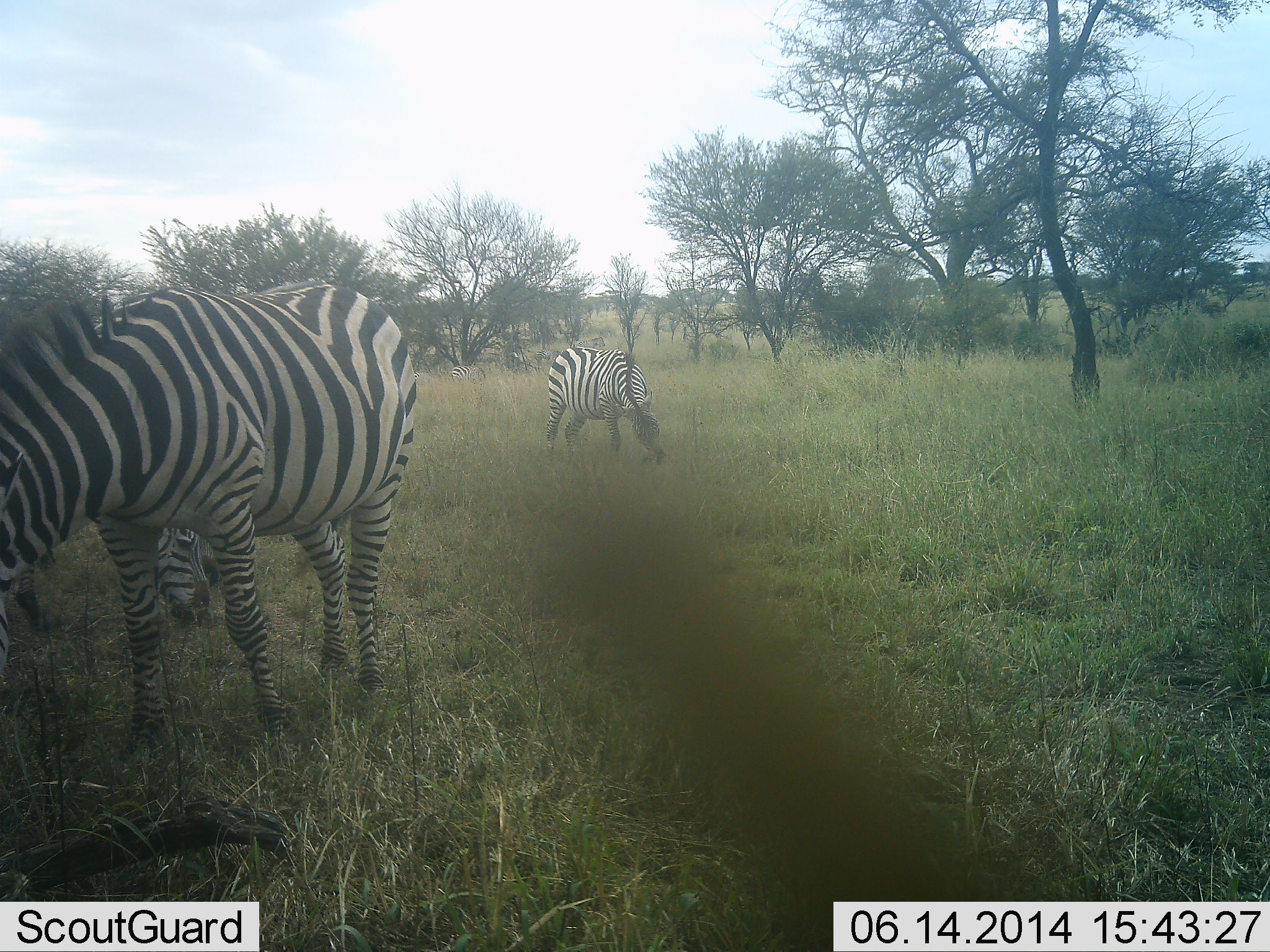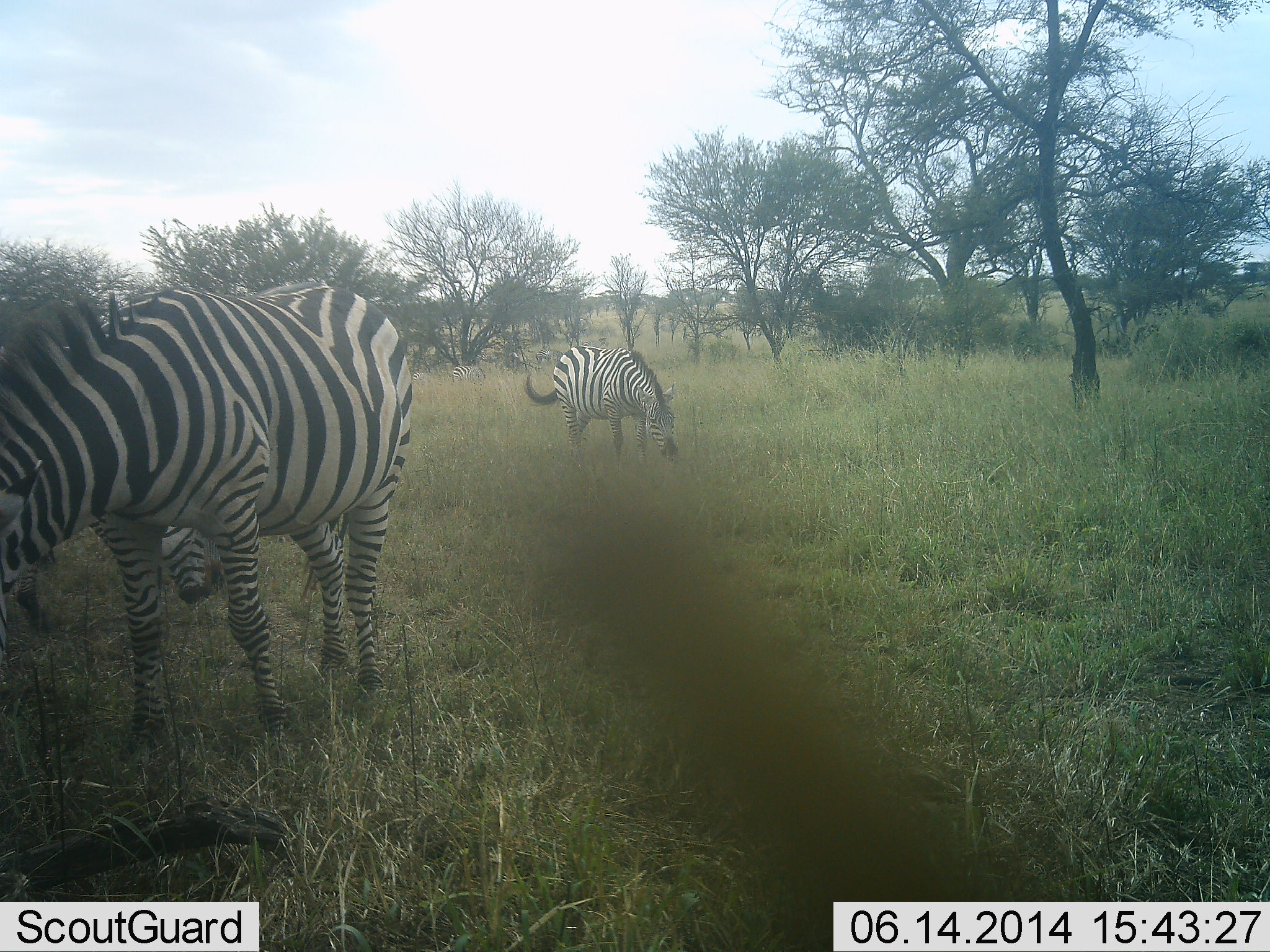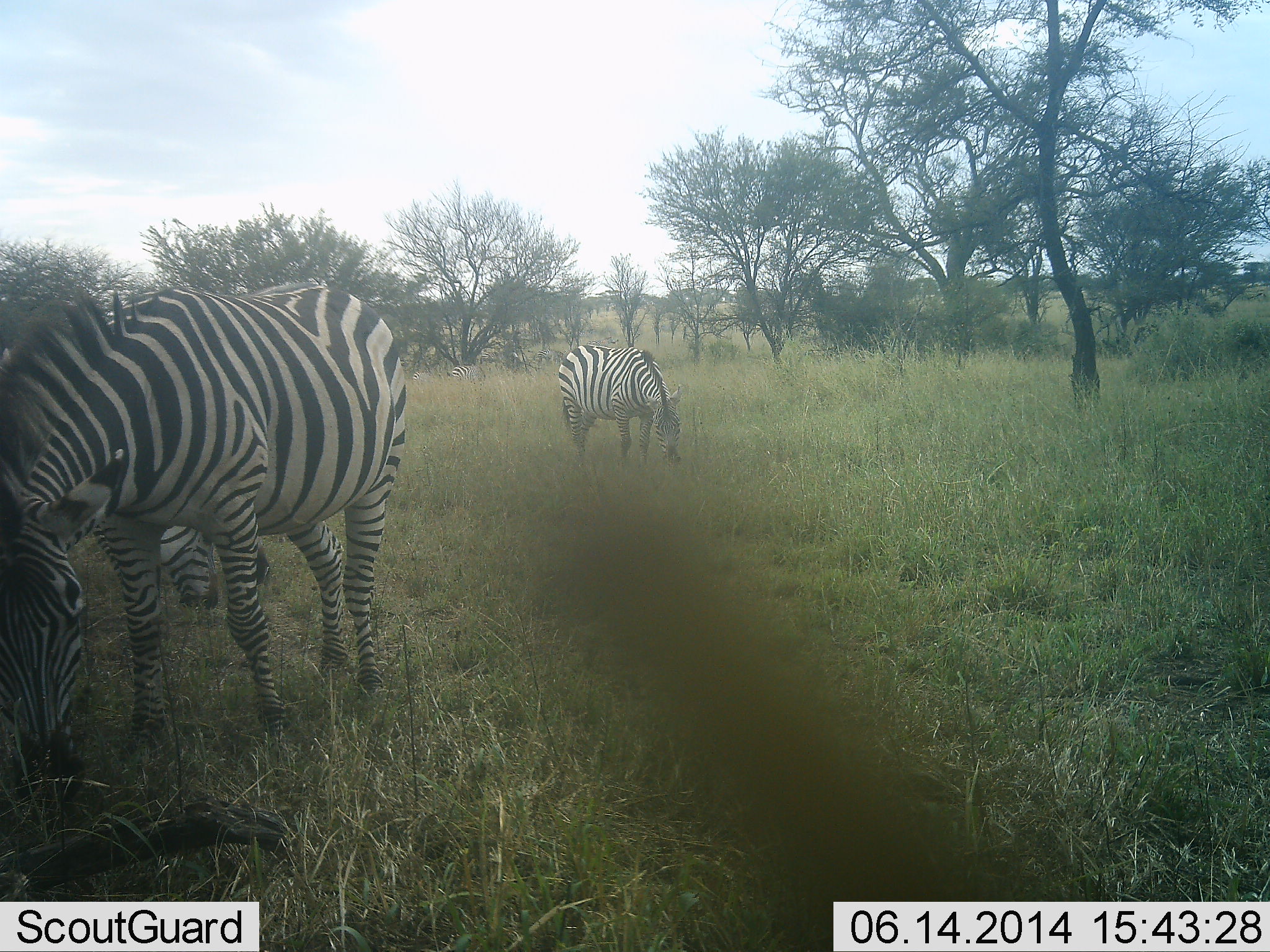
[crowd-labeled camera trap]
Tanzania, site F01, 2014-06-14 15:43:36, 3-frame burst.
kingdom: Animalia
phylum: Chordata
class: Mammalia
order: Perissodactyla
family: Equidae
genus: Equus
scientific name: Equus quagga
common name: plains zebra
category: zebra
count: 3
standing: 20%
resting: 0%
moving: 0%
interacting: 0%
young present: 0%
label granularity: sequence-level